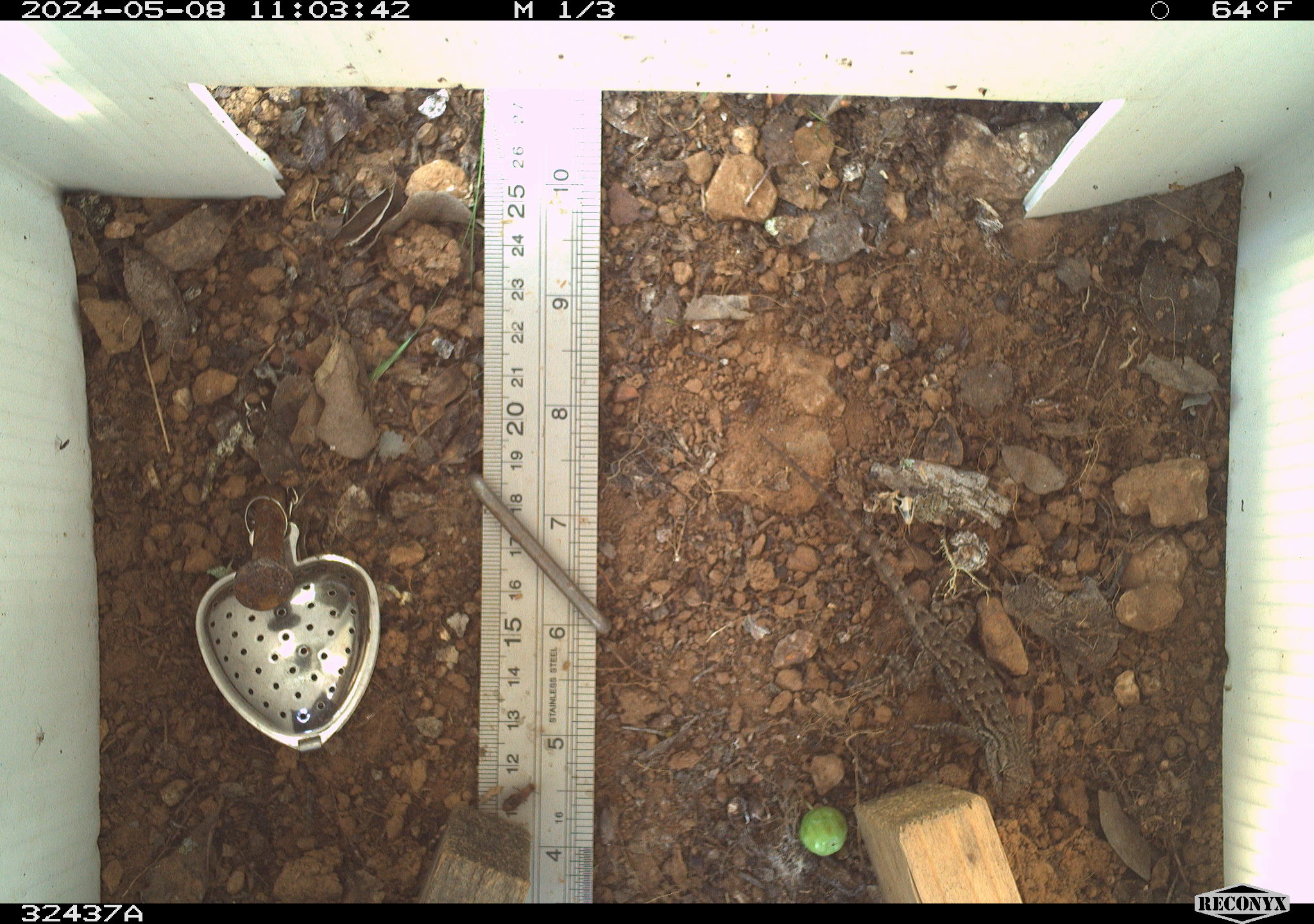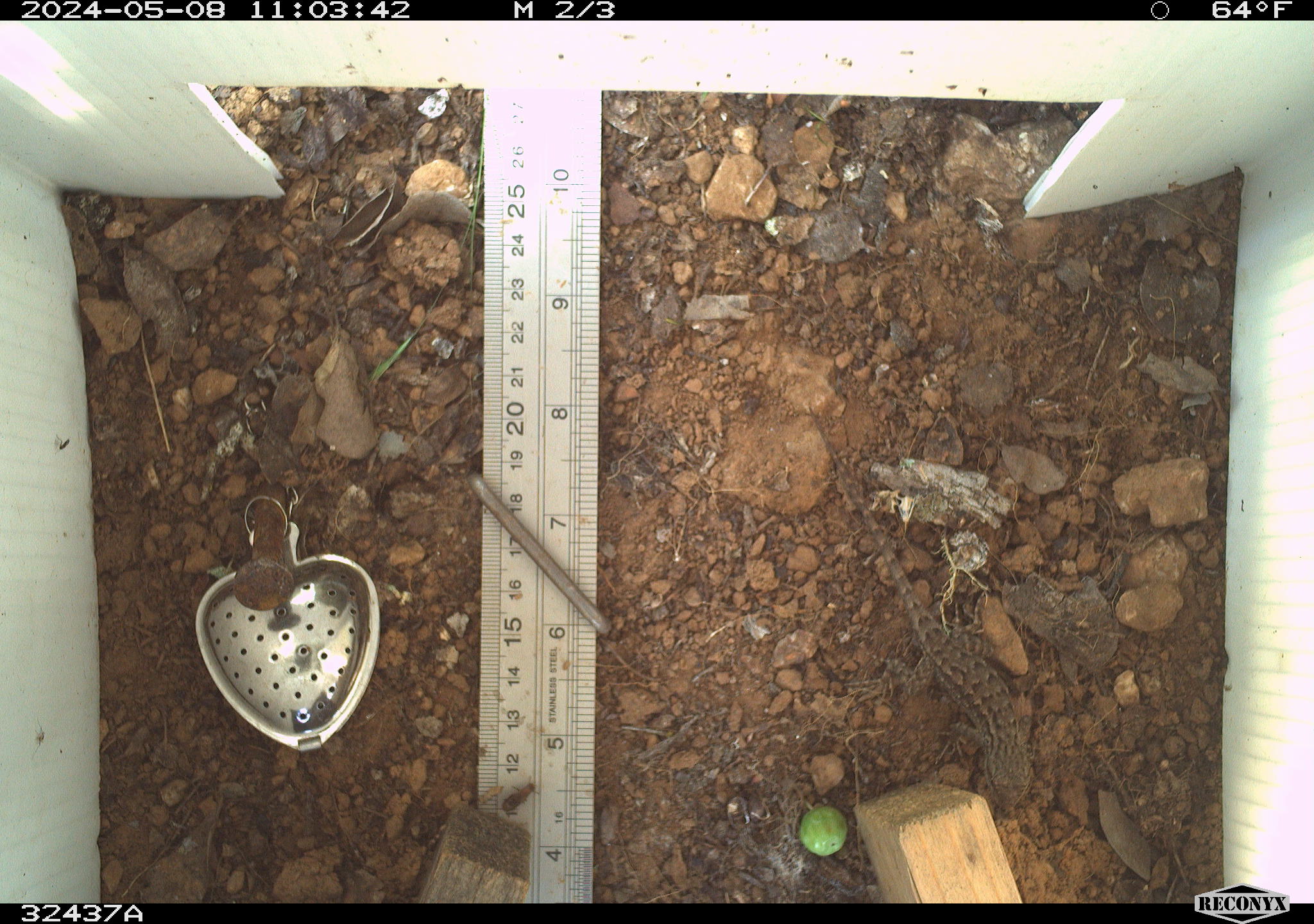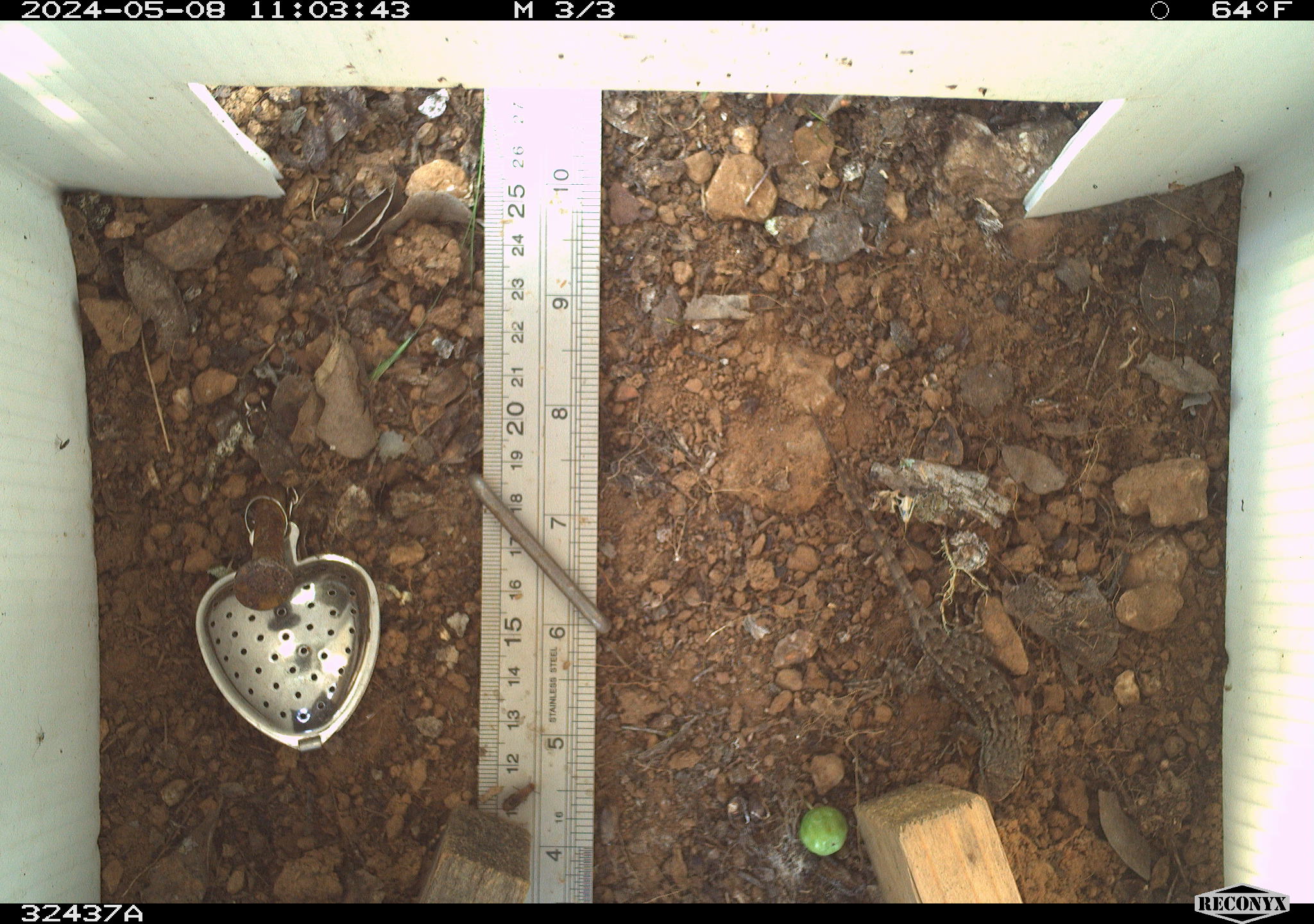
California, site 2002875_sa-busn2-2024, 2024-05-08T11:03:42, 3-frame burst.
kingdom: Animalia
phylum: Chordata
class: Reptilia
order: Squamata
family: Phrynosomatidae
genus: Sceloporus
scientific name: Sceloporus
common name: spiny lizards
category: sceloporus species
Sceloporus species (spiny lizards) (Sceloporus).